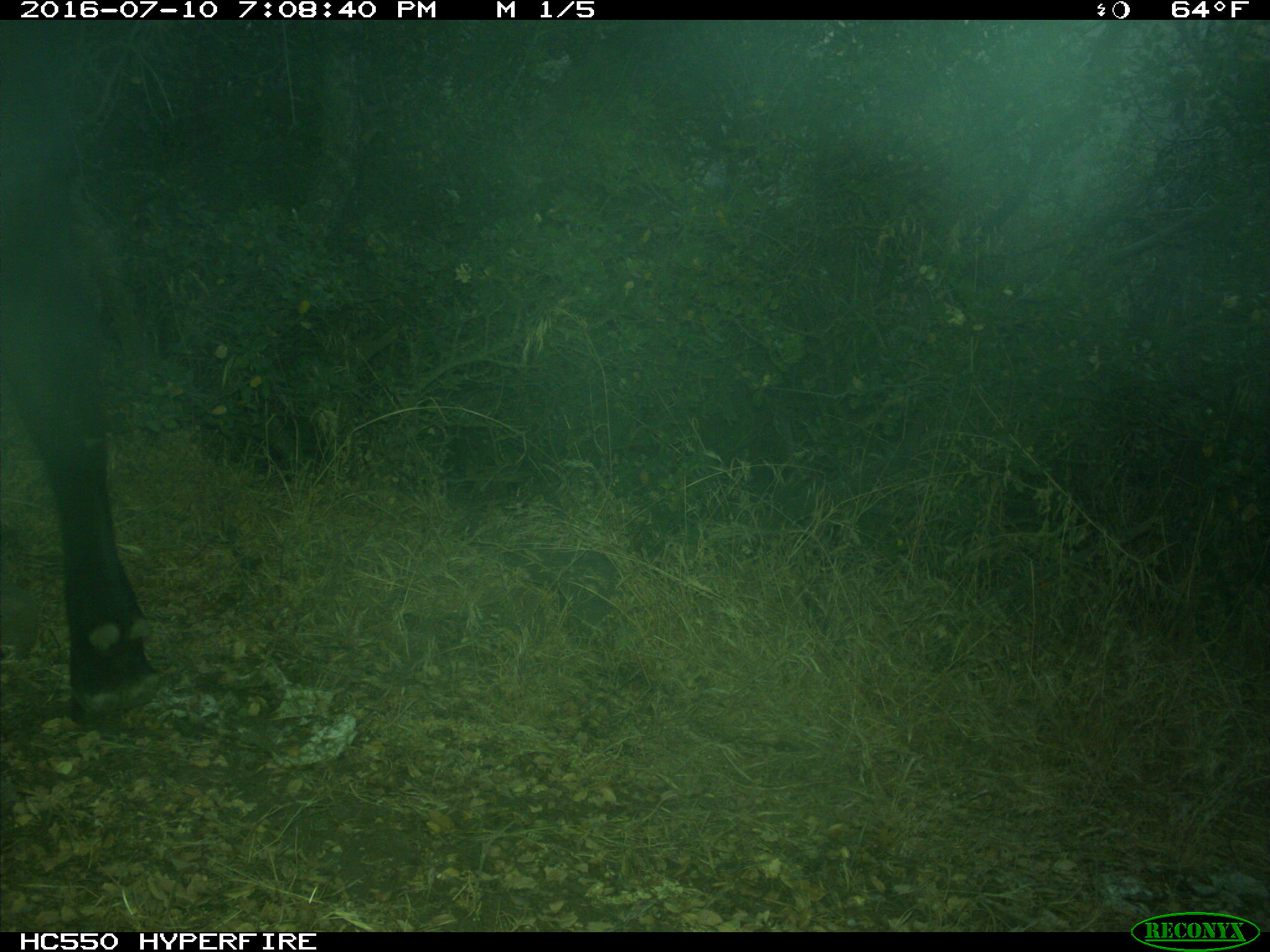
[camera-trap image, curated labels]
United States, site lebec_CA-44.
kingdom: Animalia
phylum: Chordata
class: Mammalia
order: Artiodactyla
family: Bovidae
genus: Bos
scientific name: Bos taurus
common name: domestic cow